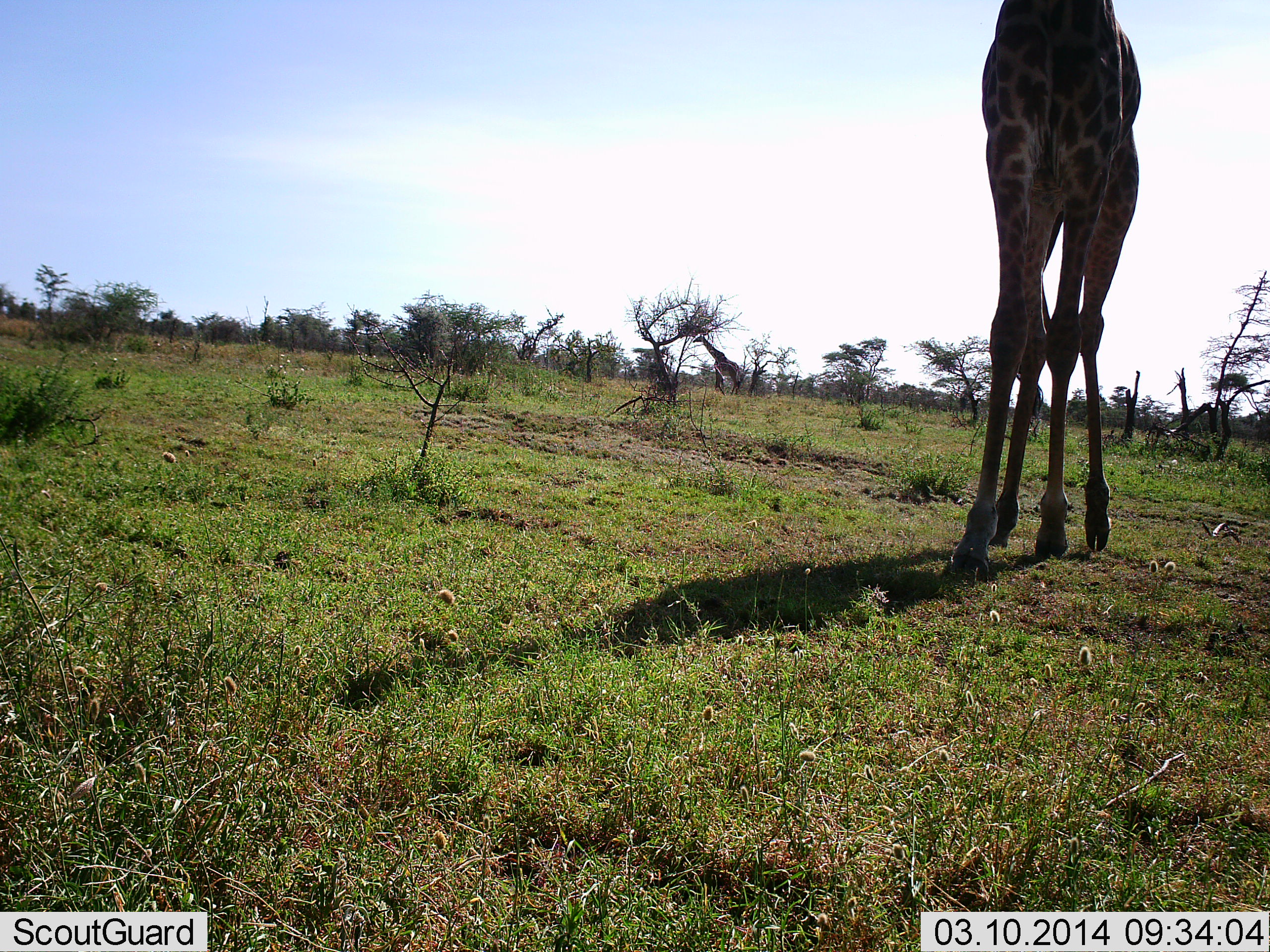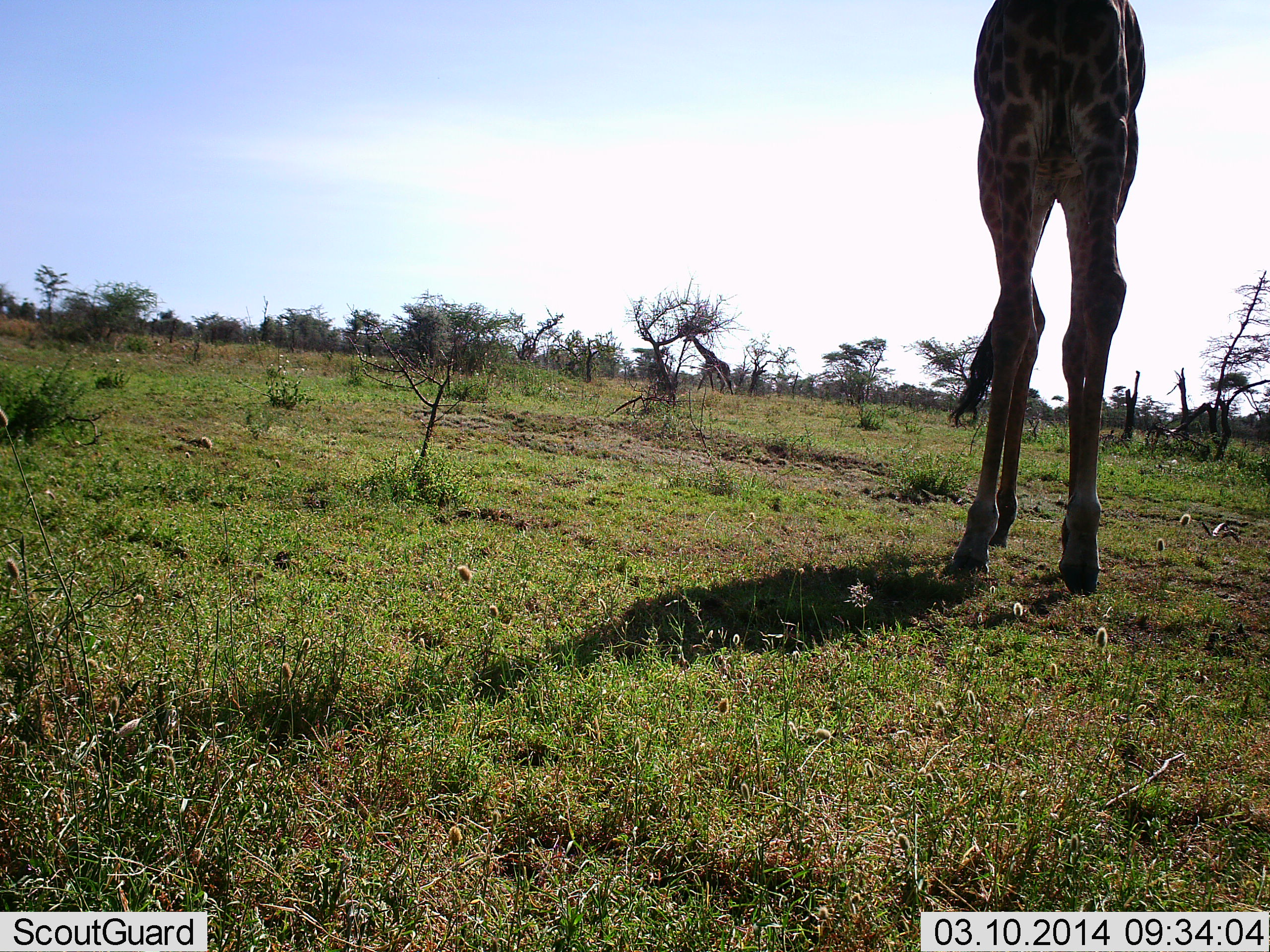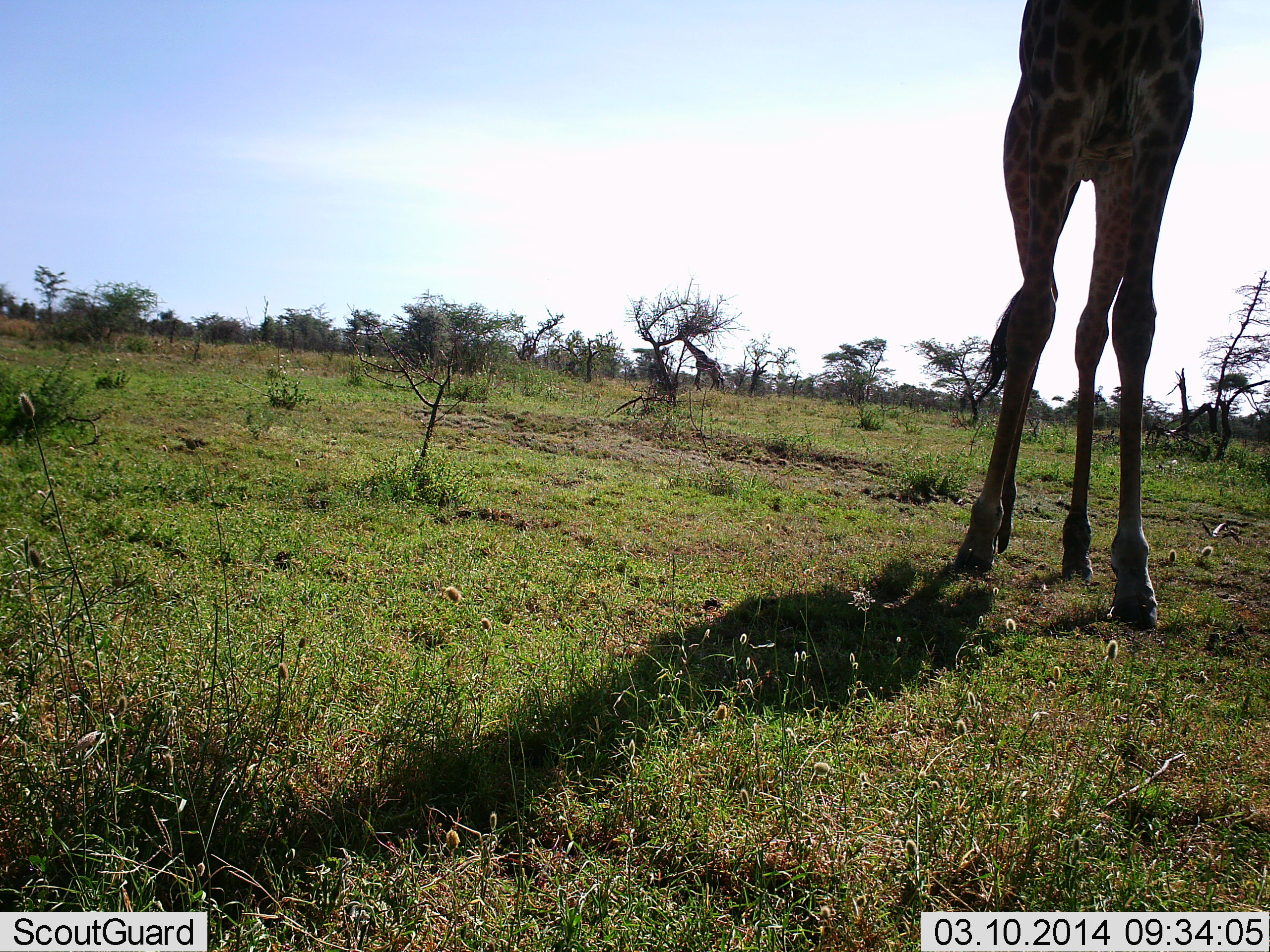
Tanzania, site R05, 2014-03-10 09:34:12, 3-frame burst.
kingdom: Animalia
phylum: Chordata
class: Mammalia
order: Artiodactyla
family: Giraffidae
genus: Giraffa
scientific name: Giraffa camelopardalis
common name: giraffe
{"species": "giraffe (Giraffa camelopardalis)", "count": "2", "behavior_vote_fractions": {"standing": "10%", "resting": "0%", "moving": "90%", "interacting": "0%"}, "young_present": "0%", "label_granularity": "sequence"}